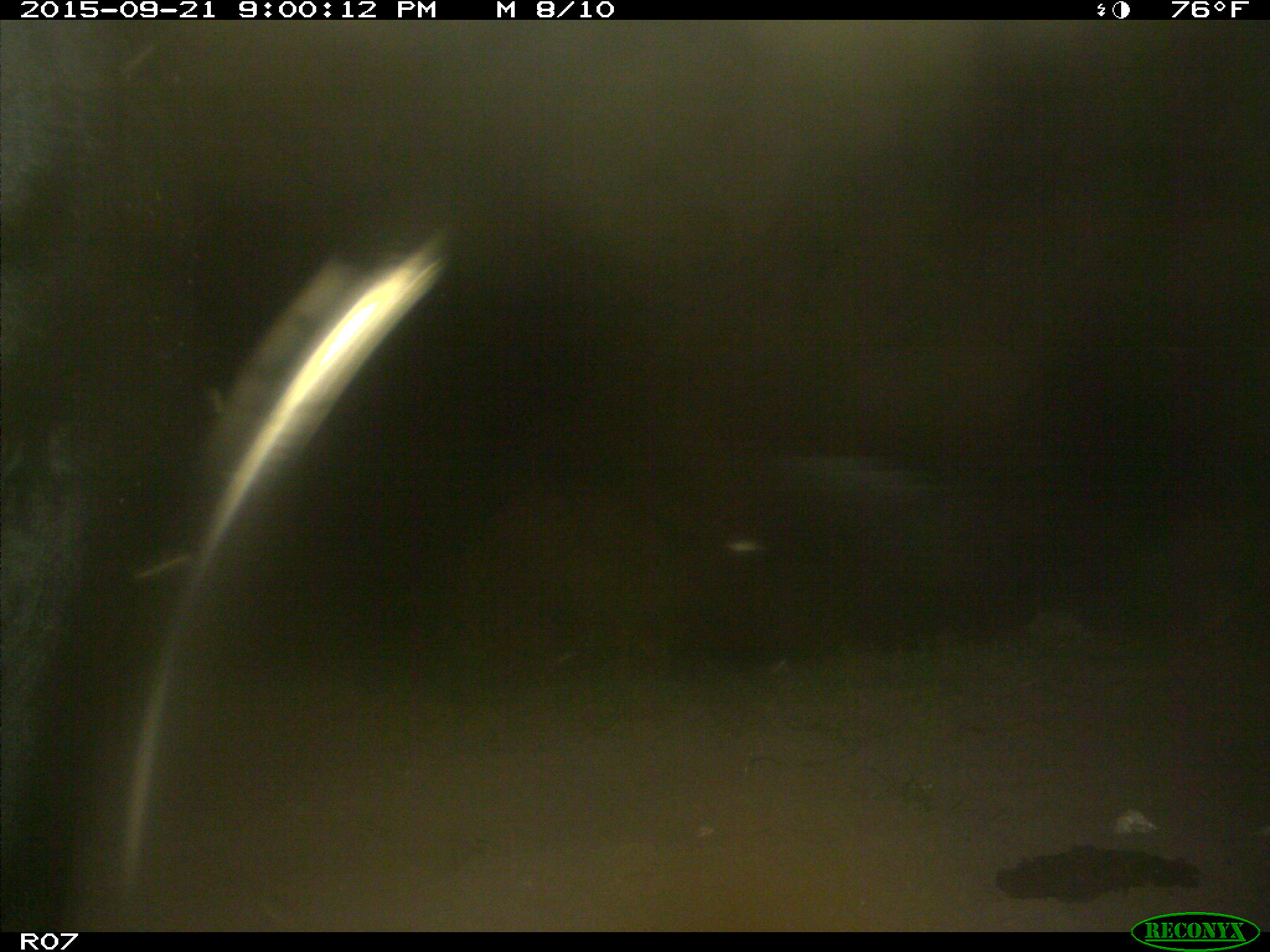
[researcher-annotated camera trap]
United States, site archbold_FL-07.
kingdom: Animalia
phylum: Chordata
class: Mammalia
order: Artiodactyla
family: Bovidae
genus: Bos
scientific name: Bos taurus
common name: domestic cow